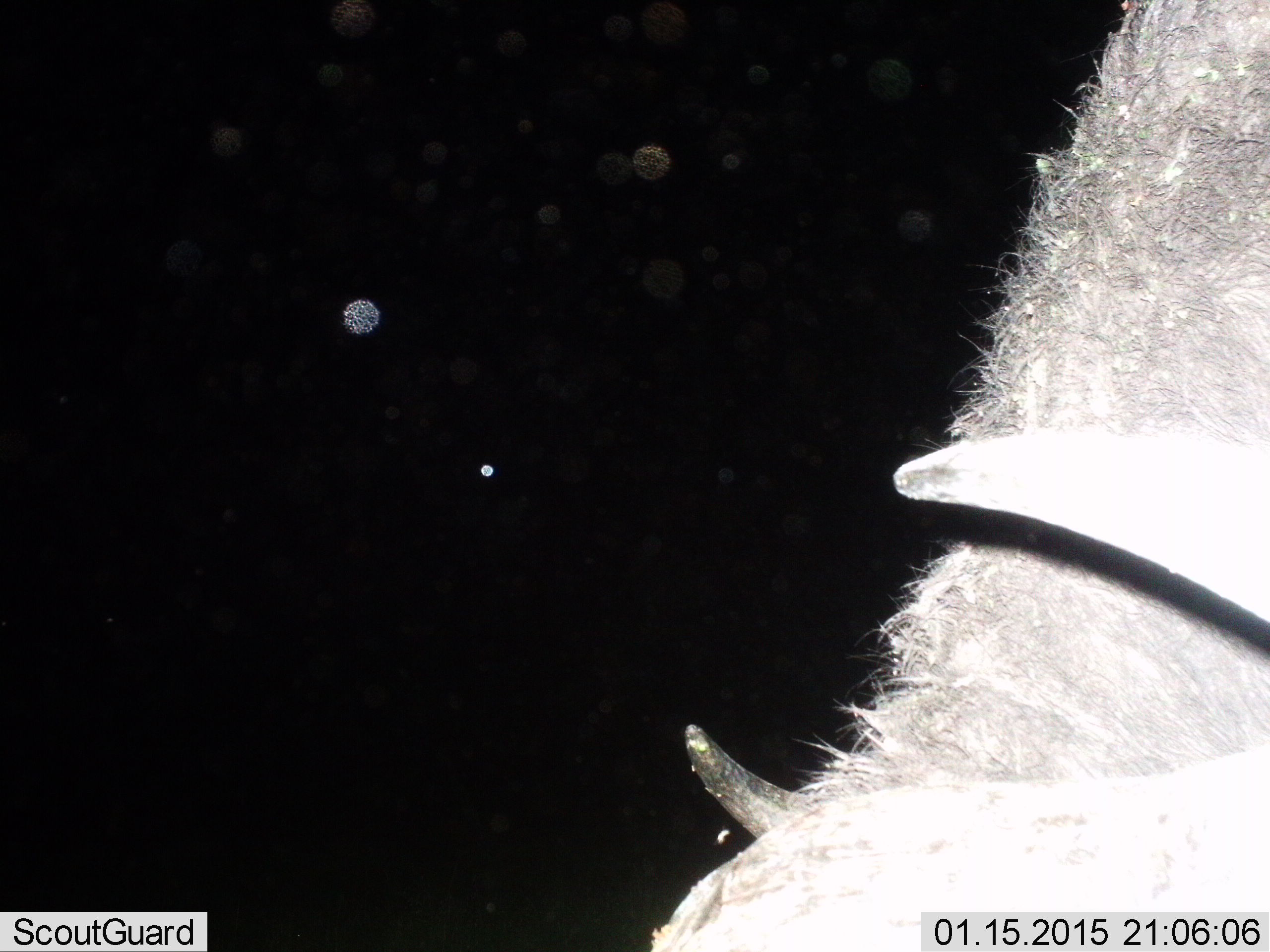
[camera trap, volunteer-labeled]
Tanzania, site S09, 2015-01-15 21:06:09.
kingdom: Animalia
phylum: Chordata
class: Mammalia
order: Artiodactyla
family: Bovidae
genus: Syncerus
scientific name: Syncerus caffer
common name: cape buffalo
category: buffalo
Buffalo (cape buffalo) (Syncerus caffer), count 1. Behavior (volunteer vote fractions): standing 50%, resting 0%, moving 0%, interacting 0%. Young present (vote fraction): 0%. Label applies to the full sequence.